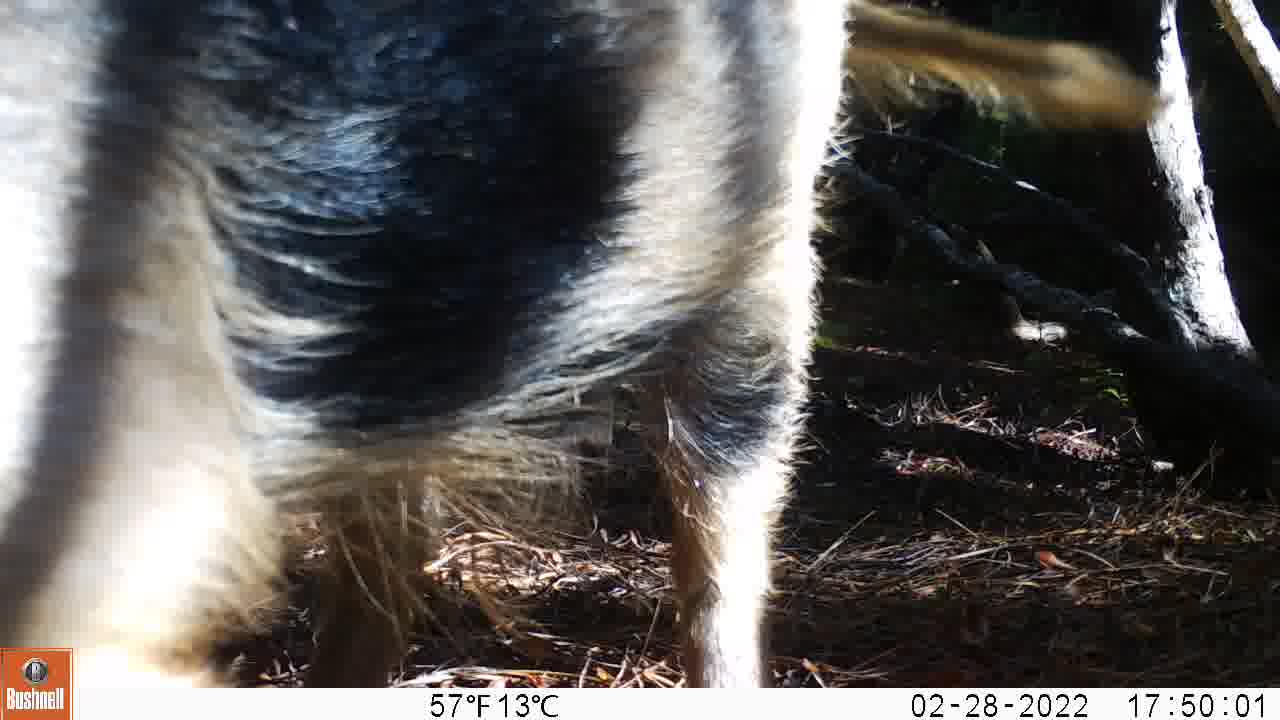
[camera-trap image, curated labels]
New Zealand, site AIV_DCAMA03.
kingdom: Animalia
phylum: Chordata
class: Mammalia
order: Artiodactyla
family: Suidae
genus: Sus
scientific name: Sus scrofa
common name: pig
Pig (Sus scrofa).